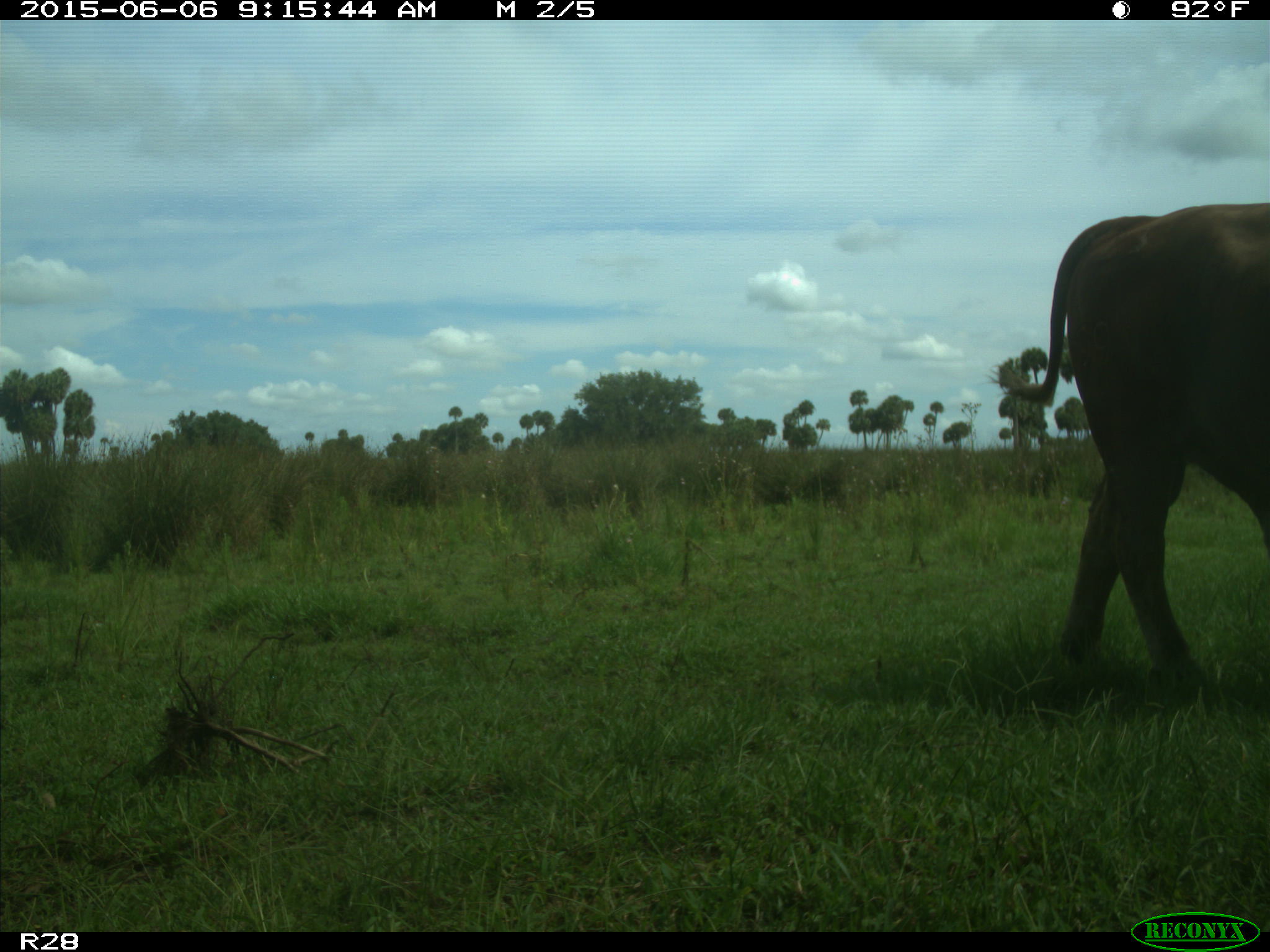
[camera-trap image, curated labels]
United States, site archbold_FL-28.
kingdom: Animalia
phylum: Chordata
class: Mammalia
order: Artiodactyla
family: Bovidae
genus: Bos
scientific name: Bos taurus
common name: domestic cow